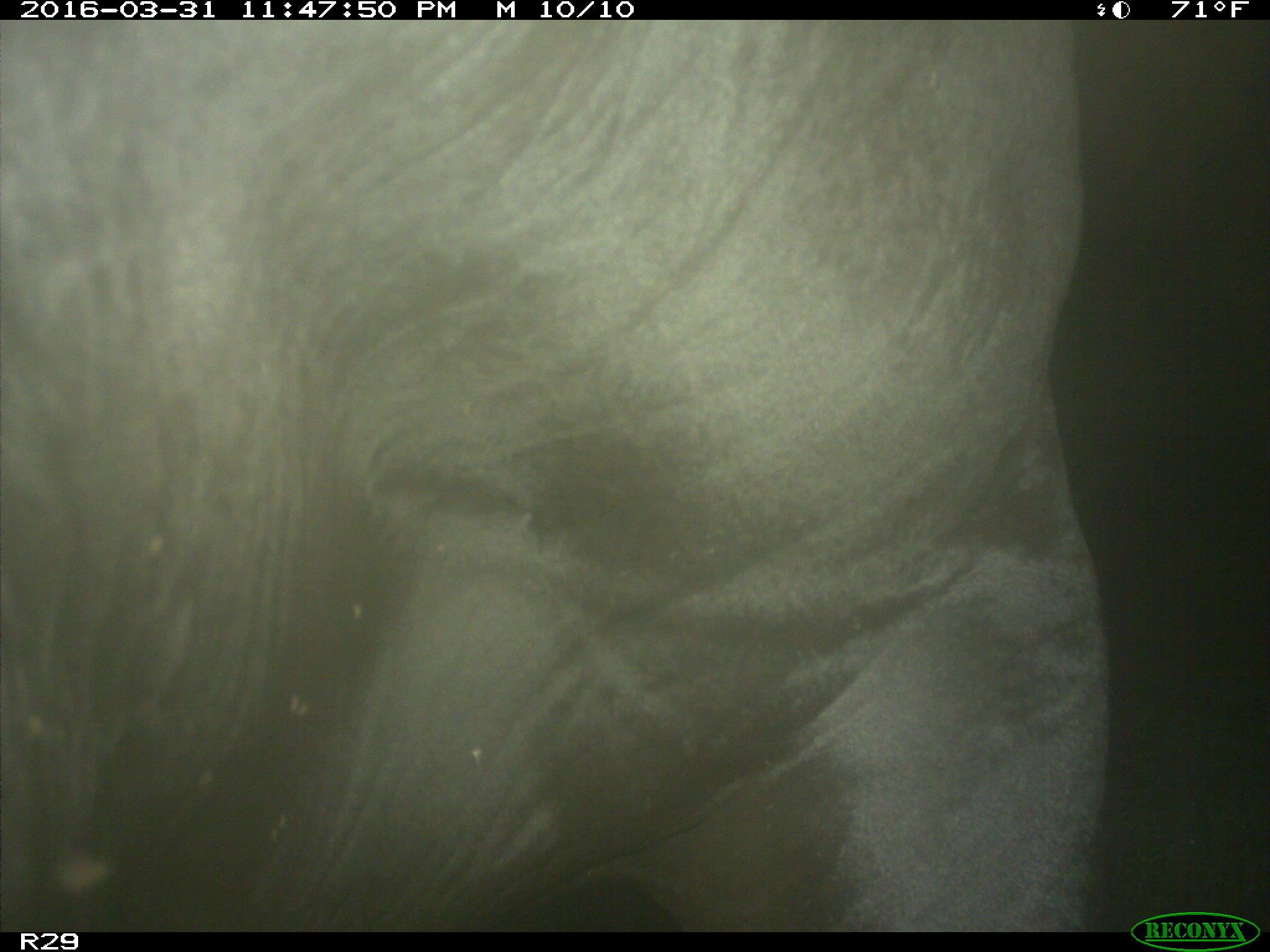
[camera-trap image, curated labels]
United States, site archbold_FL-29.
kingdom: Animalia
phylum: Chordata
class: Mammalia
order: Artiodactyla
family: Bovidae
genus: Bos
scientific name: Bos taurus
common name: domestic cow